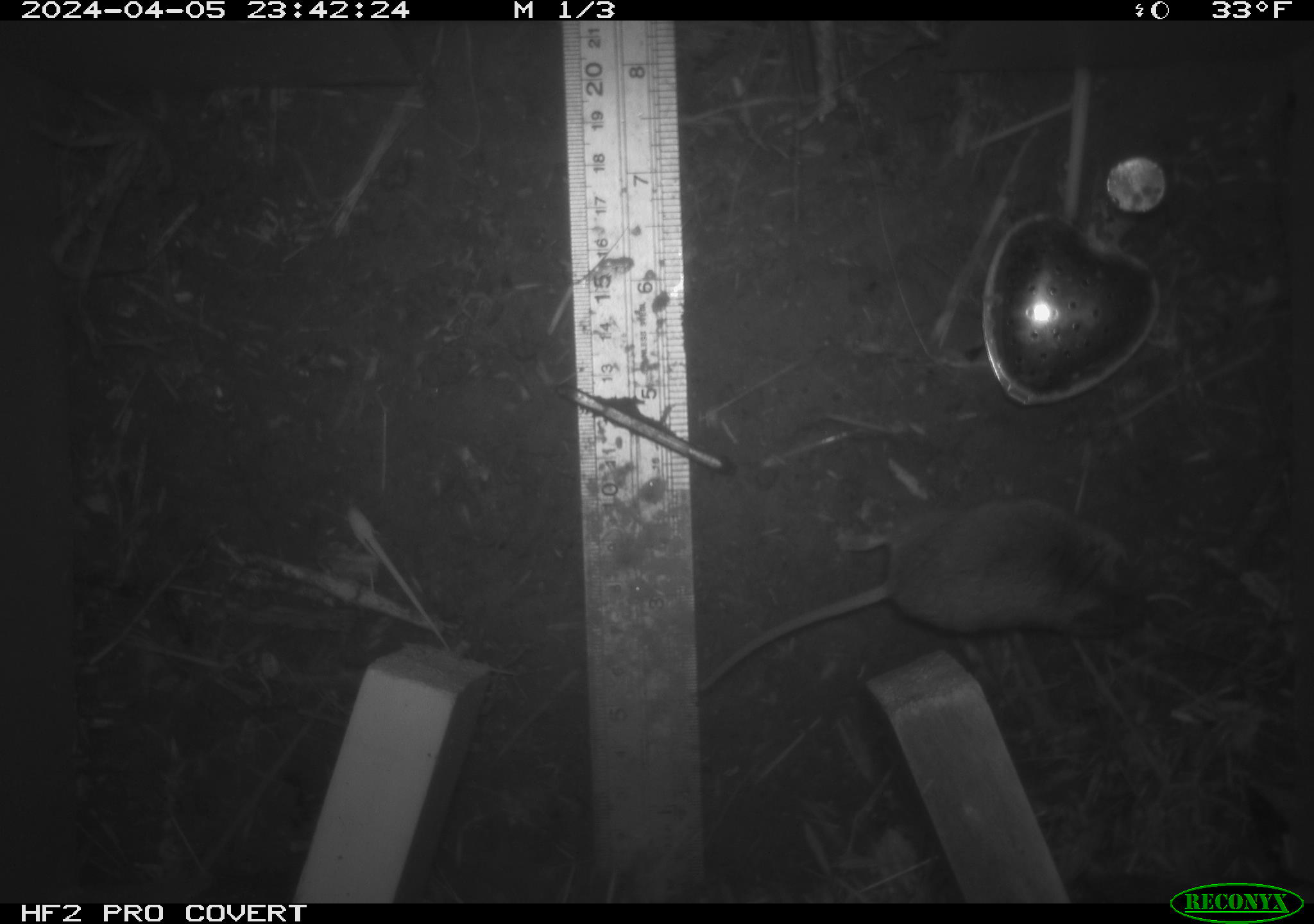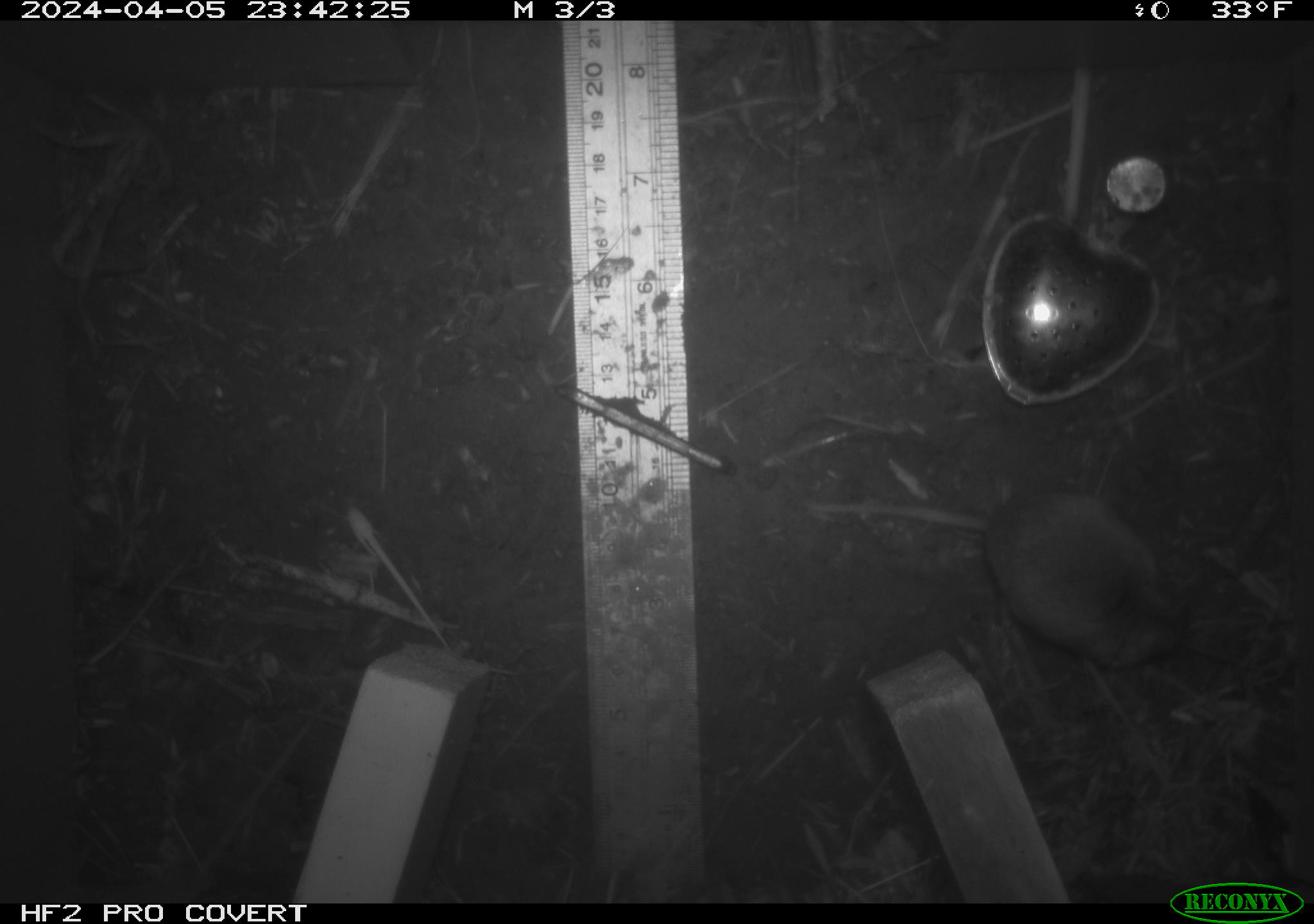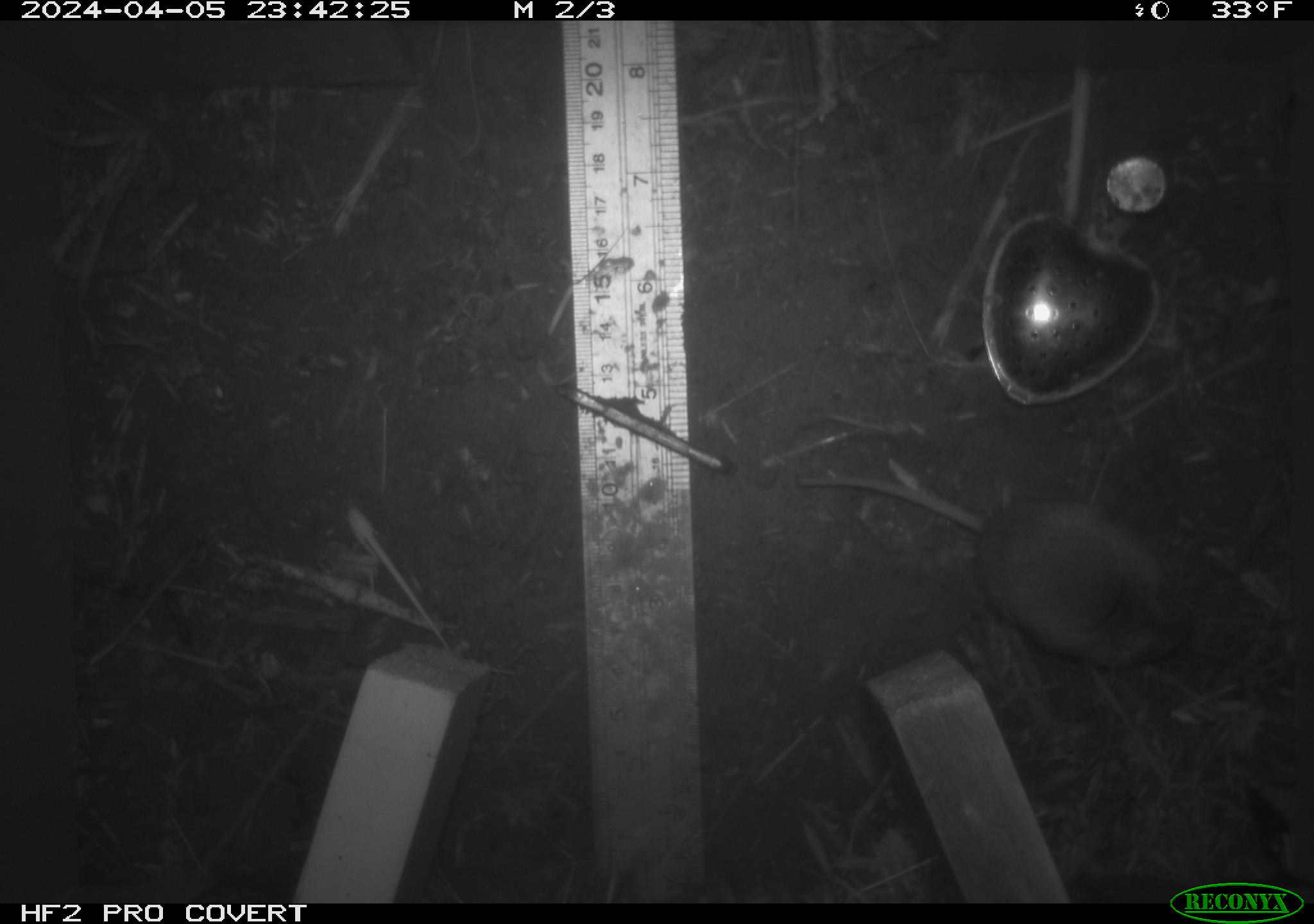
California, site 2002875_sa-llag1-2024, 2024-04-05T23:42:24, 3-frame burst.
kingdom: Animalia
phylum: Chordata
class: Mammalia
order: Rodentia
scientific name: Rodentia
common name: mouse species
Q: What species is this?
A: Mouse species (Rodentia).